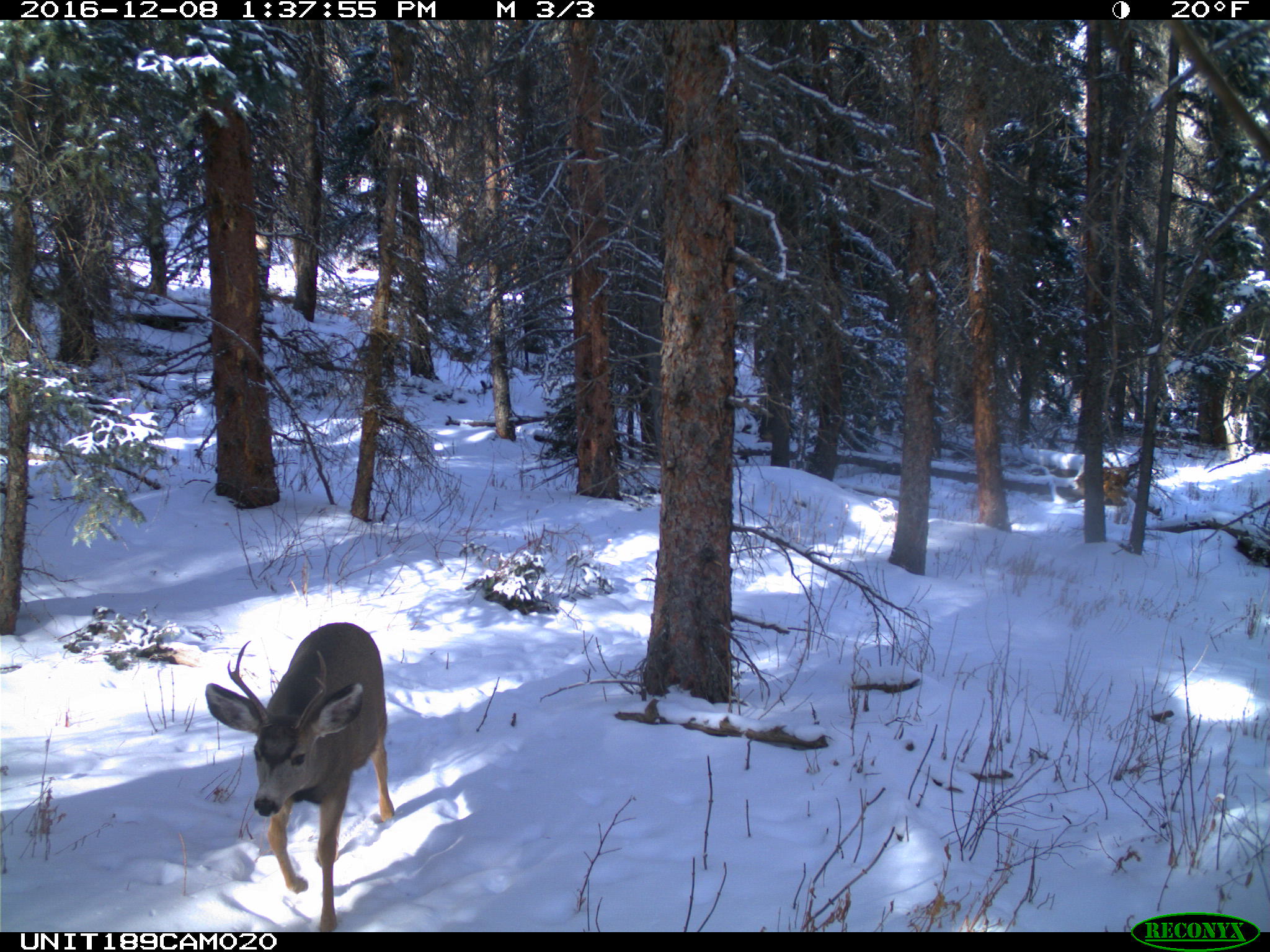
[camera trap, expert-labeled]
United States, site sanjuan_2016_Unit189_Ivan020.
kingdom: Animalia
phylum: Chordata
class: Mammalia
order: Artiodactyla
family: Cervidae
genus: Odocoileus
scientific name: Odocoileus hemionus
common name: mule deer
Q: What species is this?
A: Odocoileus hemionus (mule deer).